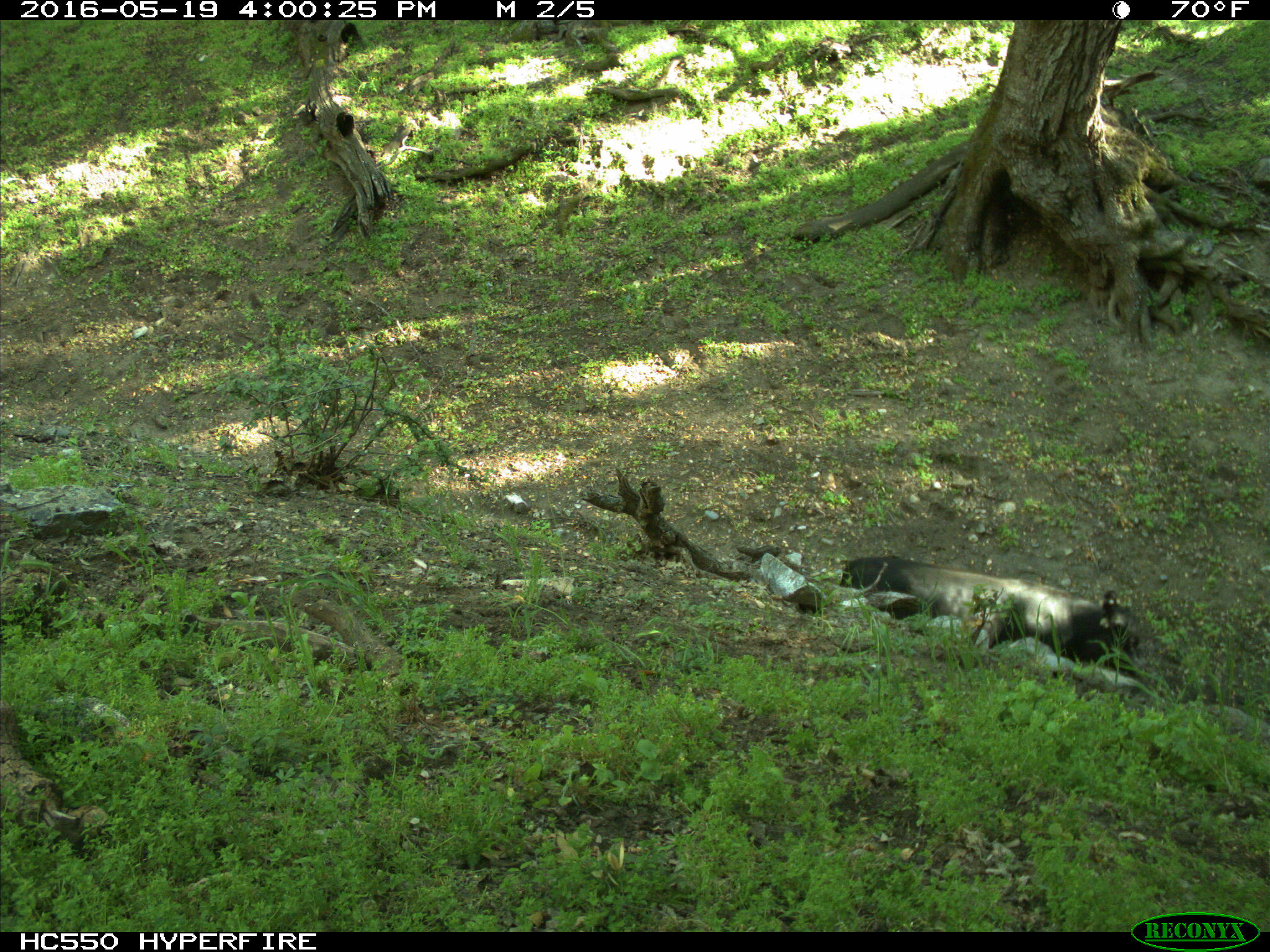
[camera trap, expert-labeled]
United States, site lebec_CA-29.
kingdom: Animalia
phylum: Chordata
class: Mammalia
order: Artiodactyla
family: Bovidae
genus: Bos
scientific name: Bos taurus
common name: domestic cow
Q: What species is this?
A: Bos taurus (domestic cow).